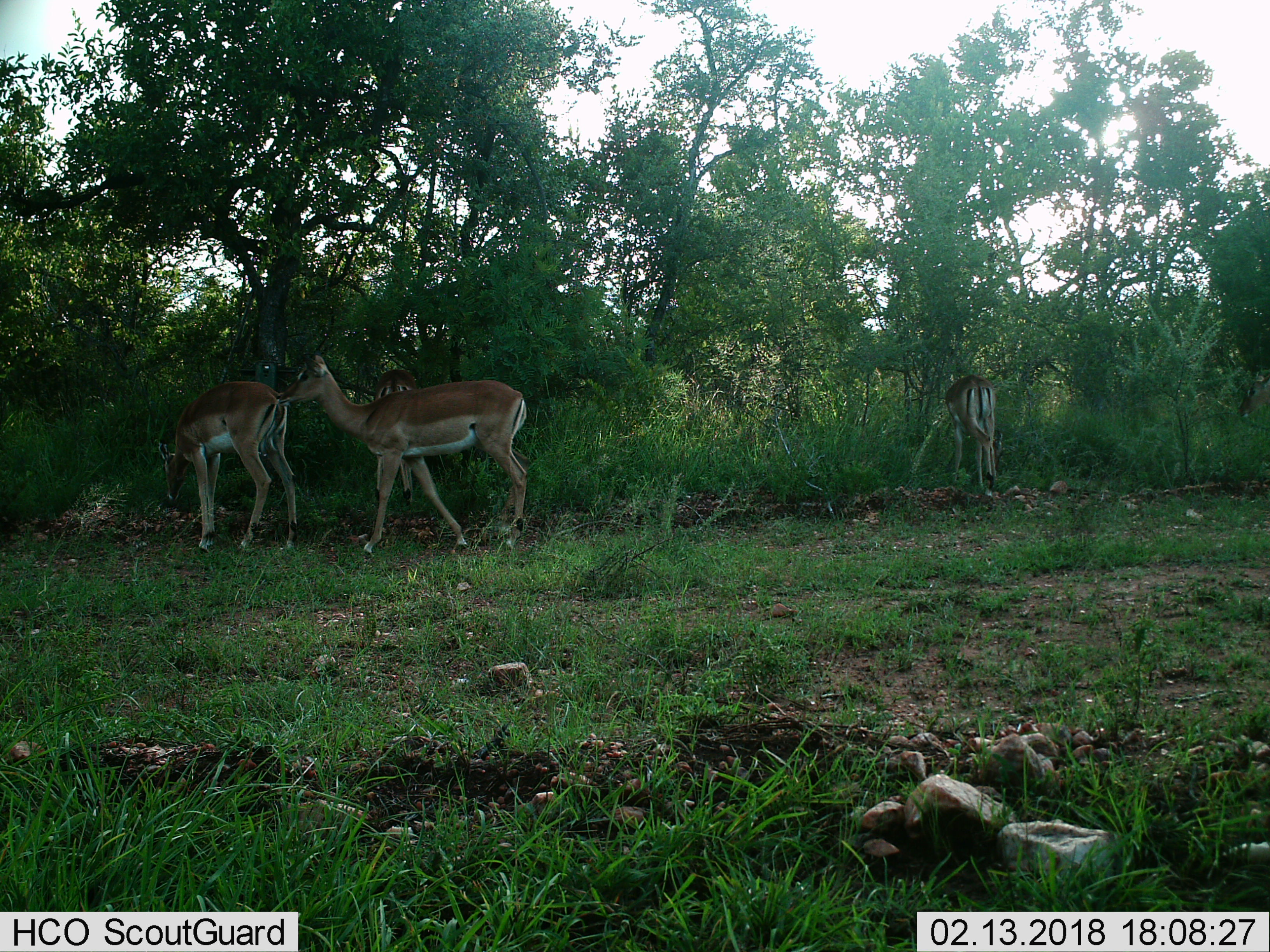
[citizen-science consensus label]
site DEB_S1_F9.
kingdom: Animalia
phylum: Chordata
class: Mammalia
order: Artiodactyla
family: Bovidae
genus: Aepyceros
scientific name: Aepyceros melampus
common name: impala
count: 4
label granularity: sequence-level